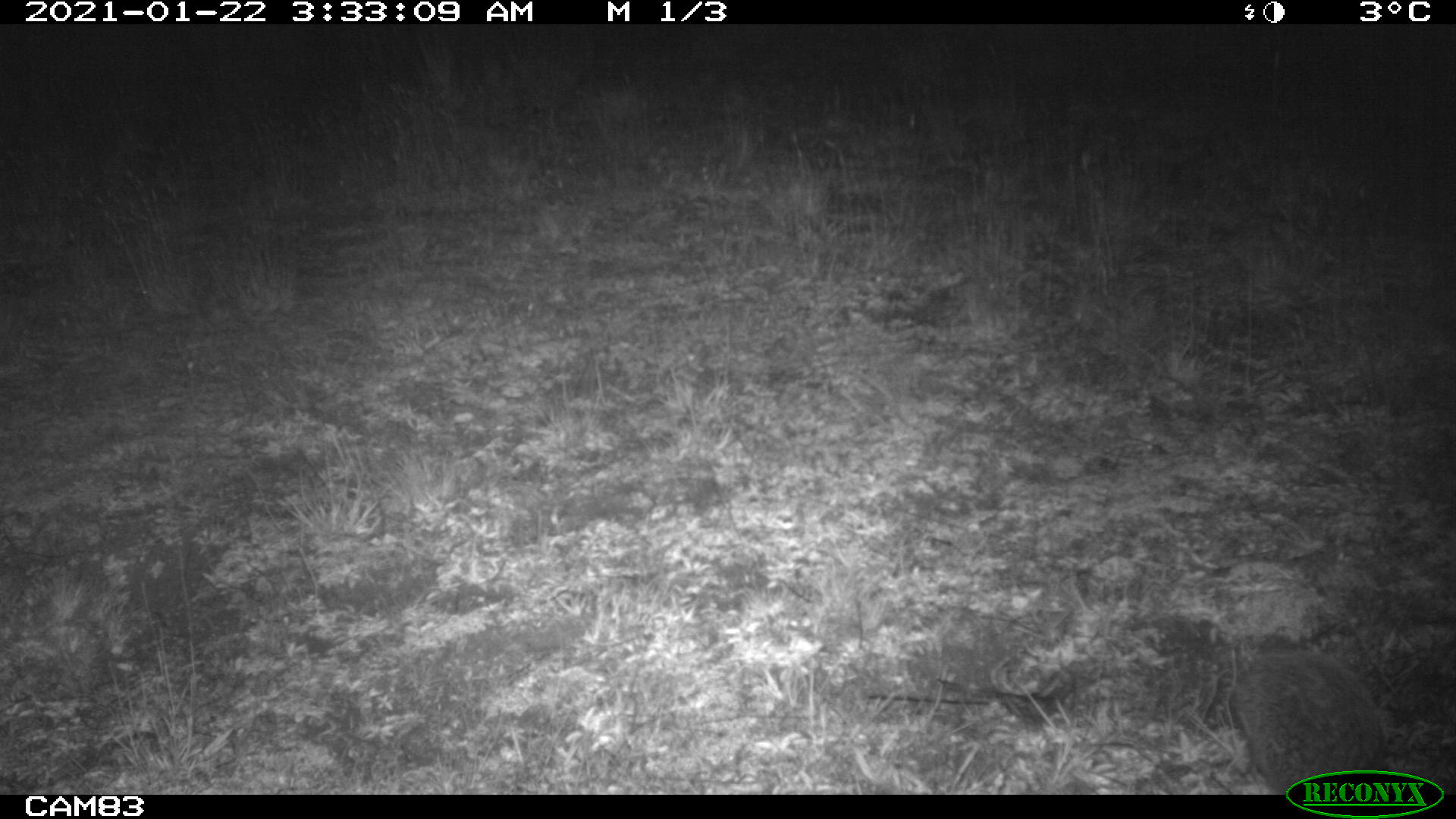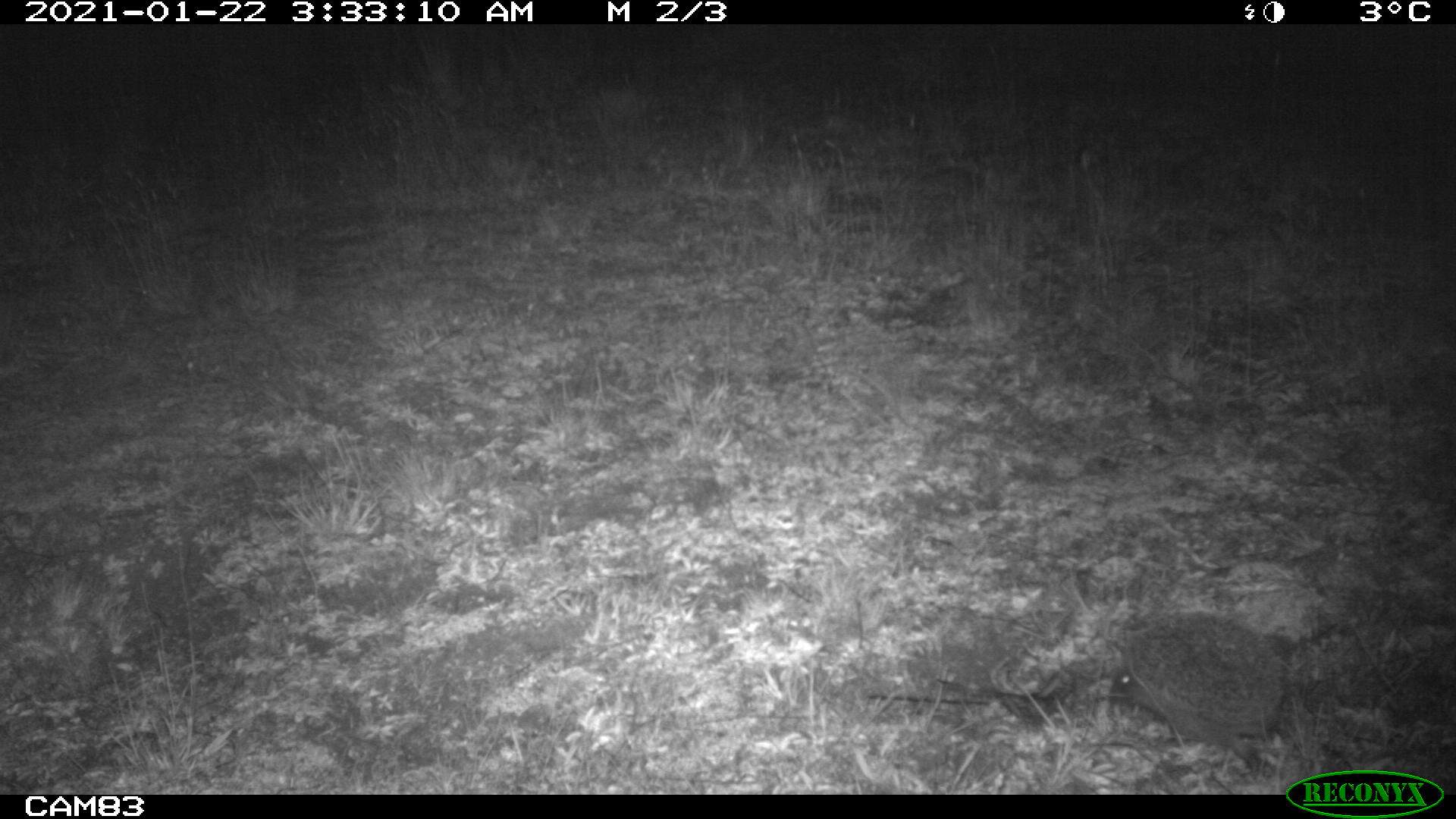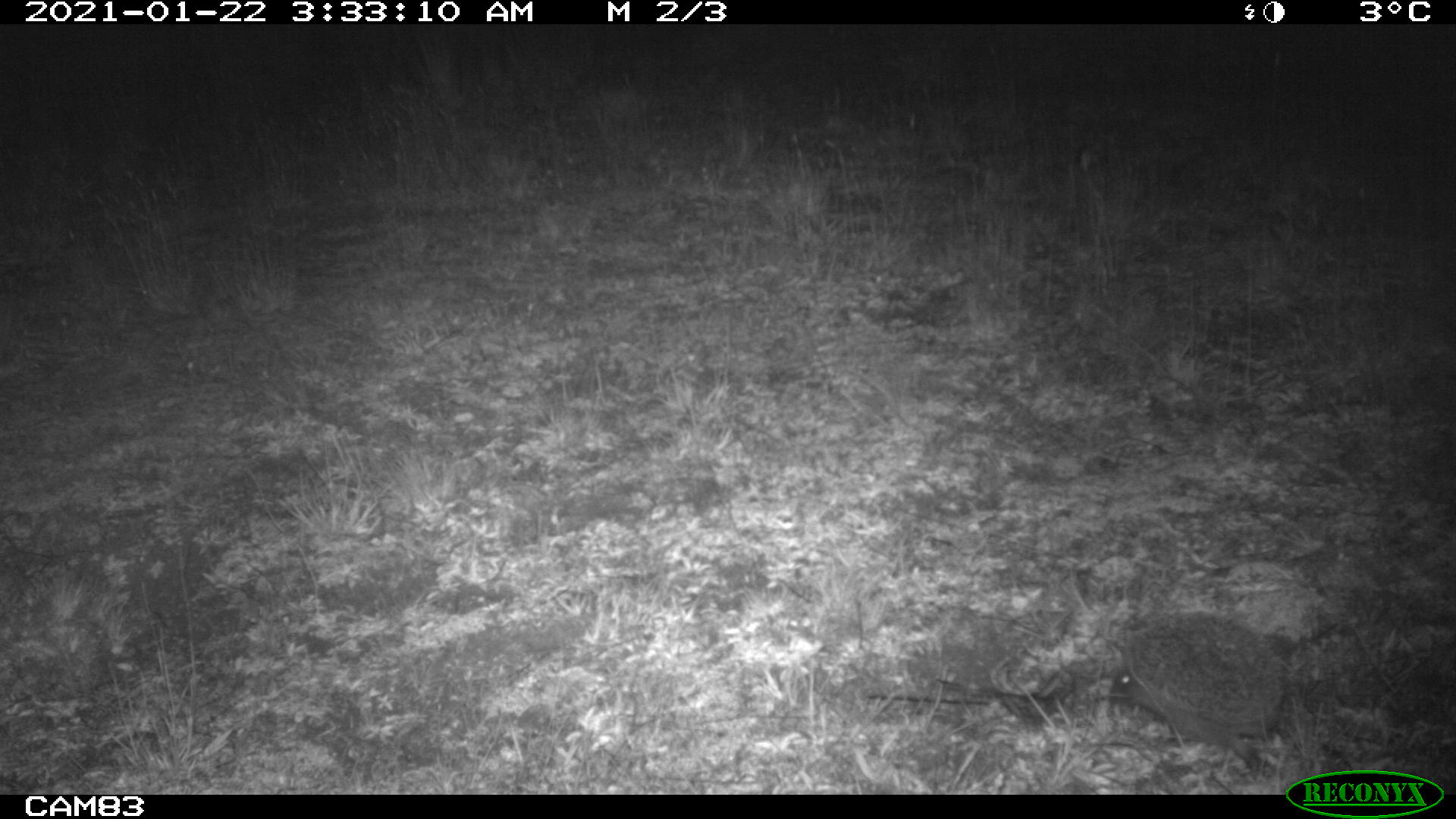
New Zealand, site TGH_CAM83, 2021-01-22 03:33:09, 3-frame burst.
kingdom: Animalia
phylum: Chordata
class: Mammalia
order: Eulipotyphla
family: Erinaceidae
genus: Erinaceus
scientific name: Erinaceus europaeus europaeus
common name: european hedgehog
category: hedgehog